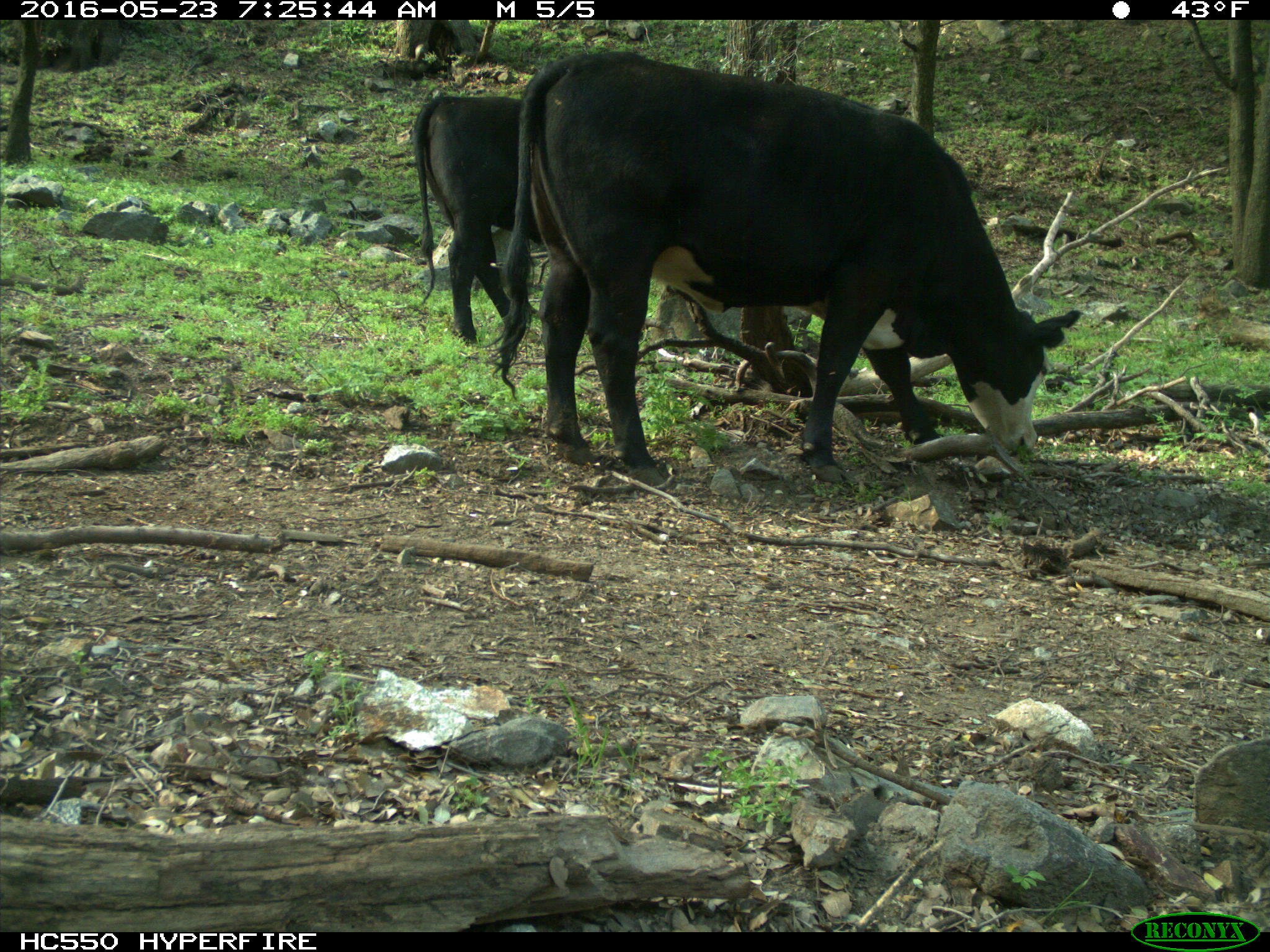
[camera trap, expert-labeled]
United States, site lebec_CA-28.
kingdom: Animalia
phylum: Chordata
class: Mammalia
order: Artiodactyla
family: Bovidae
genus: Bos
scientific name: Bos taurus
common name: domestic cow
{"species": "Bos taurus (domestic cow)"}